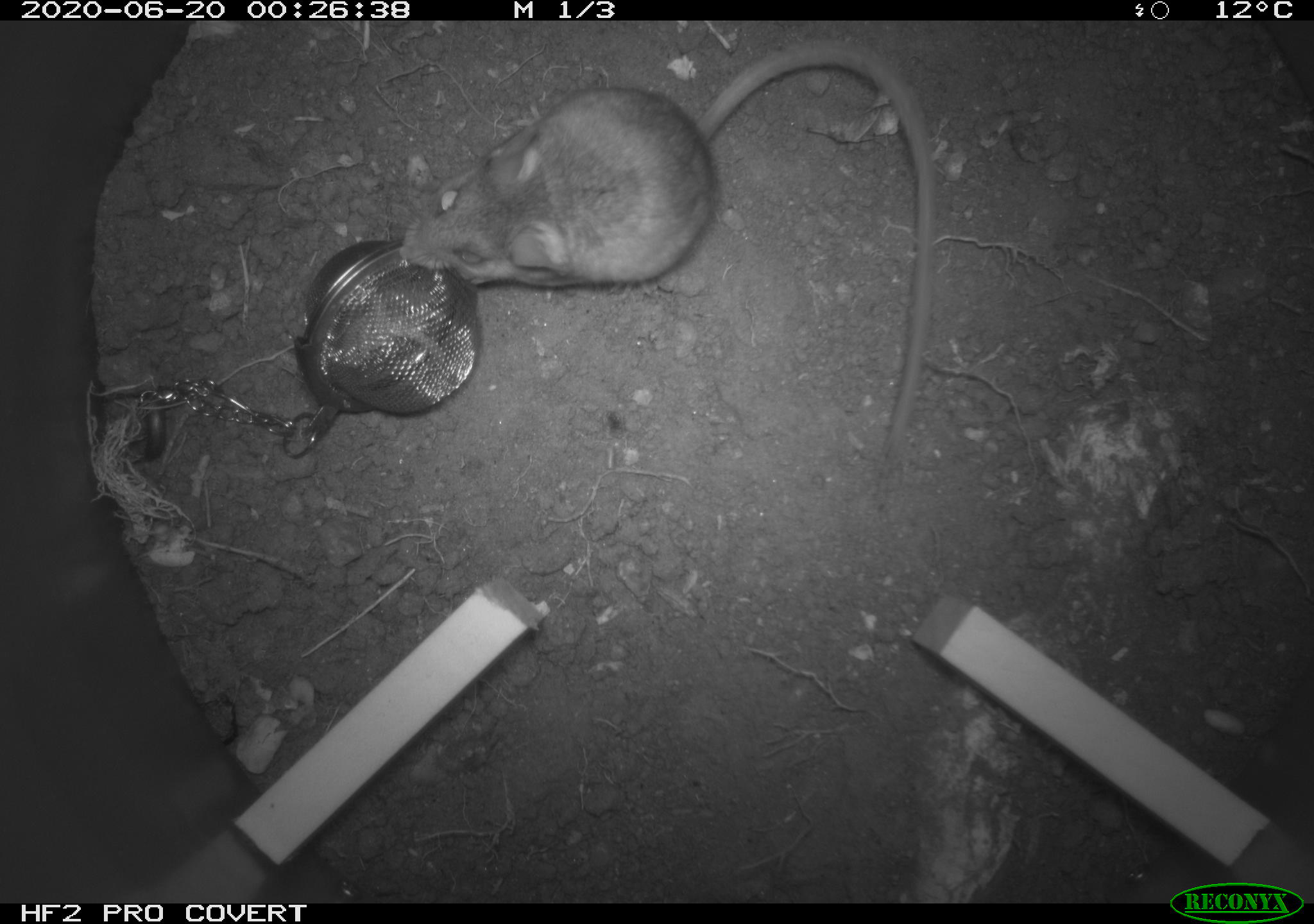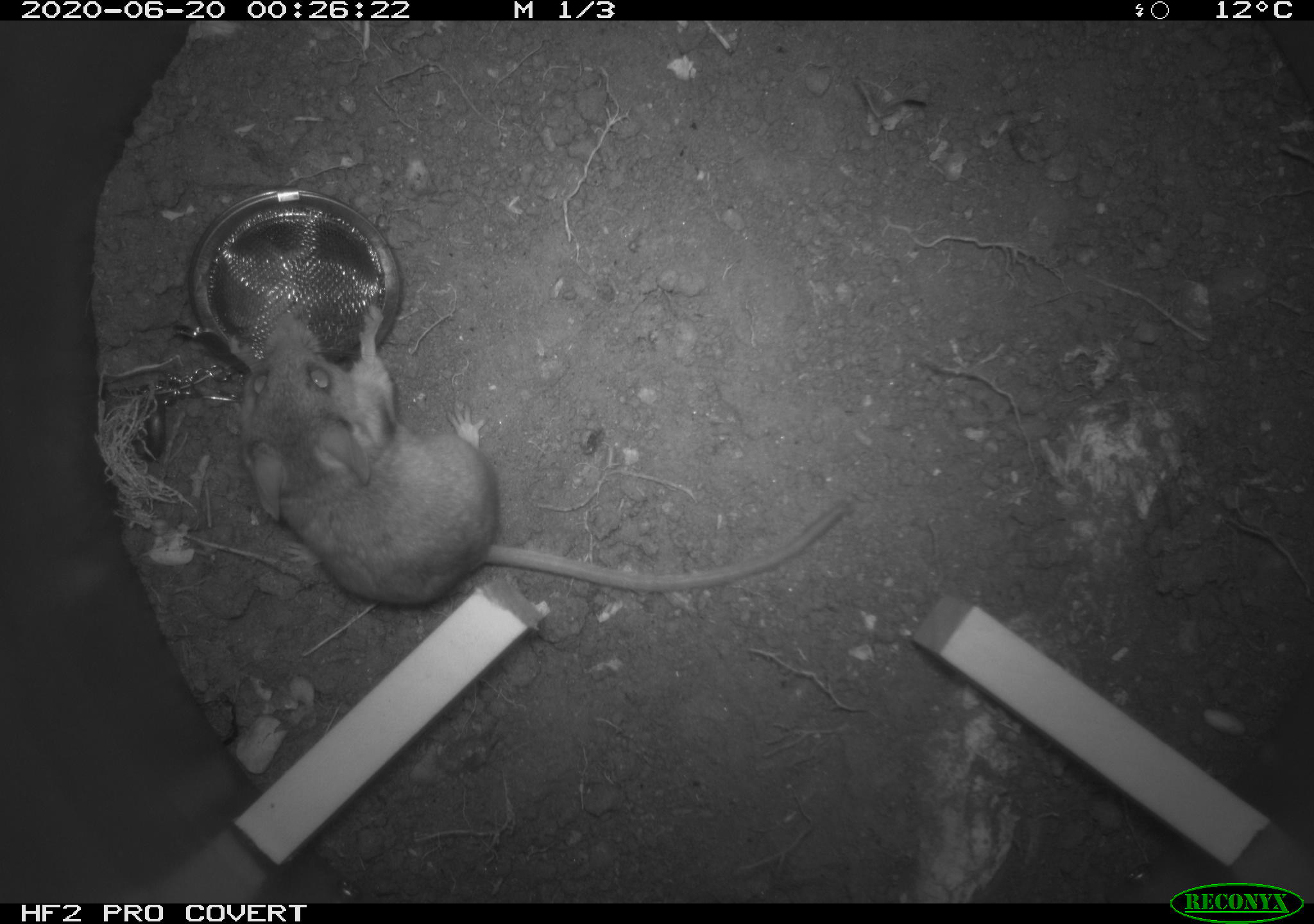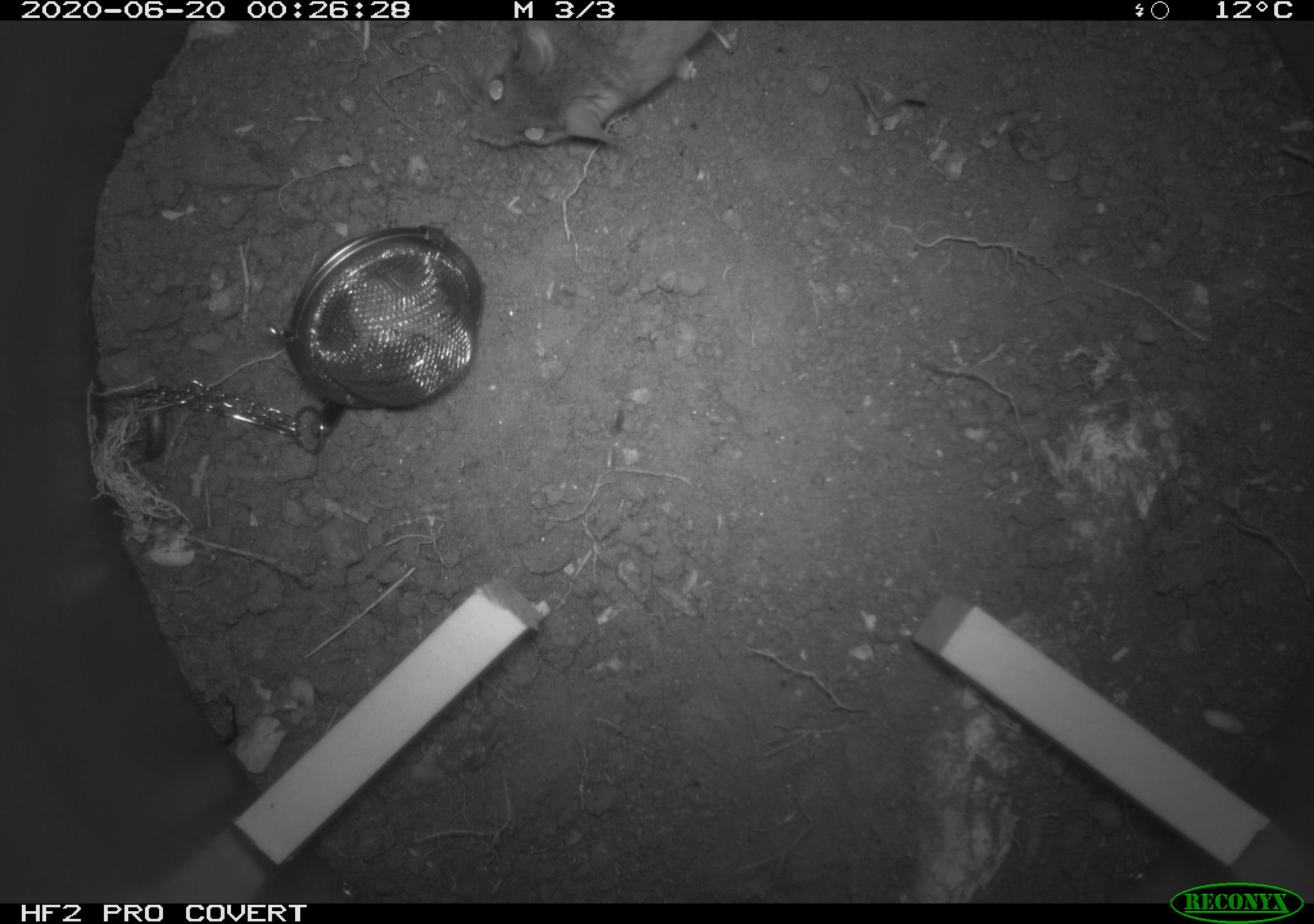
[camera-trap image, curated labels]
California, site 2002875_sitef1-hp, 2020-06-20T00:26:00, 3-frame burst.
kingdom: Animalia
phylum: Chordata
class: Mammalia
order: Rodentia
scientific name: Rodentia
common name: mouse species